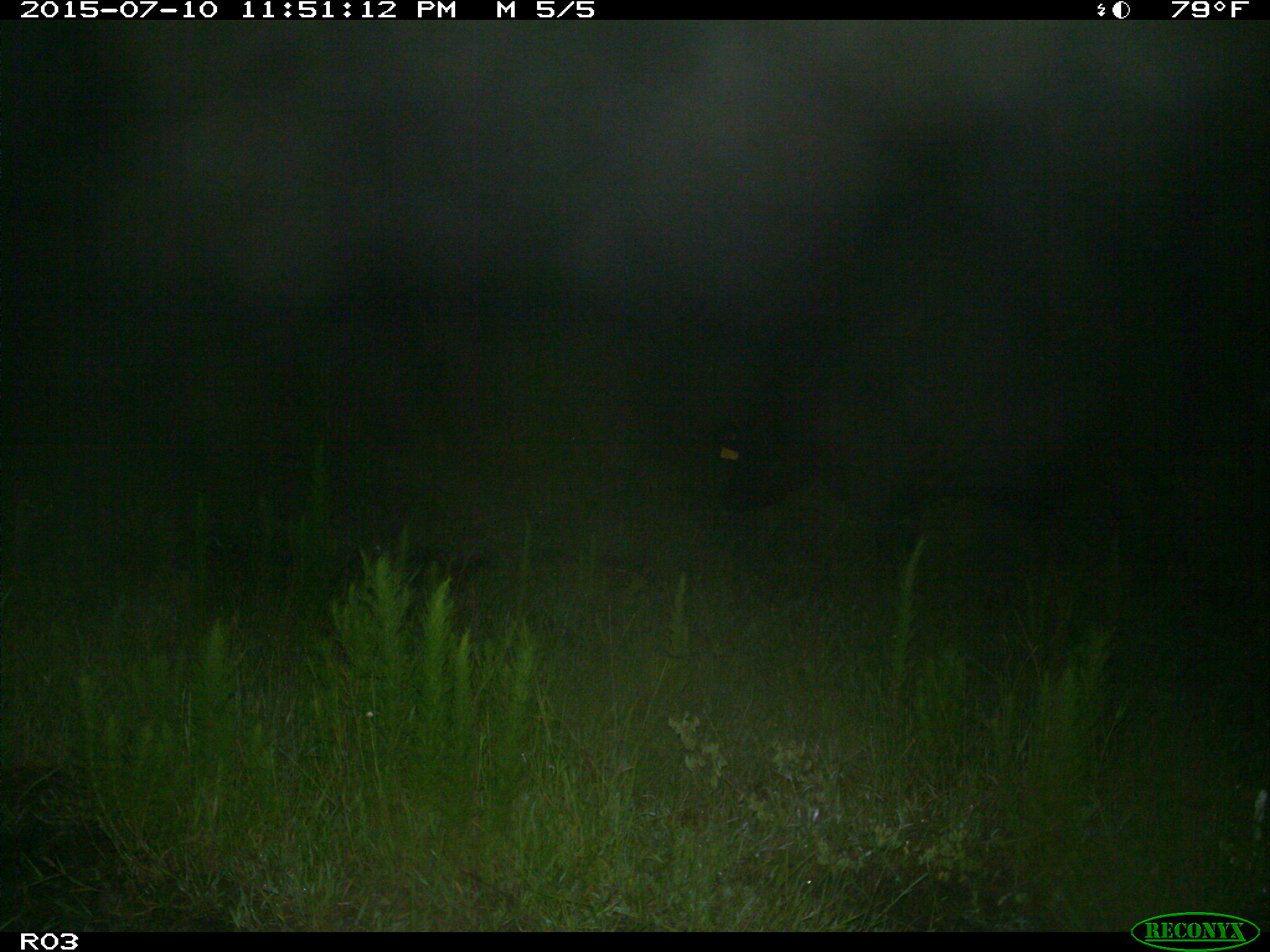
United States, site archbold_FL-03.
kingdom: Animalia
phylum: Chordata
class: Mammalia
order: Artiodactyla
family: Bovidae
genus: Bos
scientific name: Bos taurus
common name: domestic cow